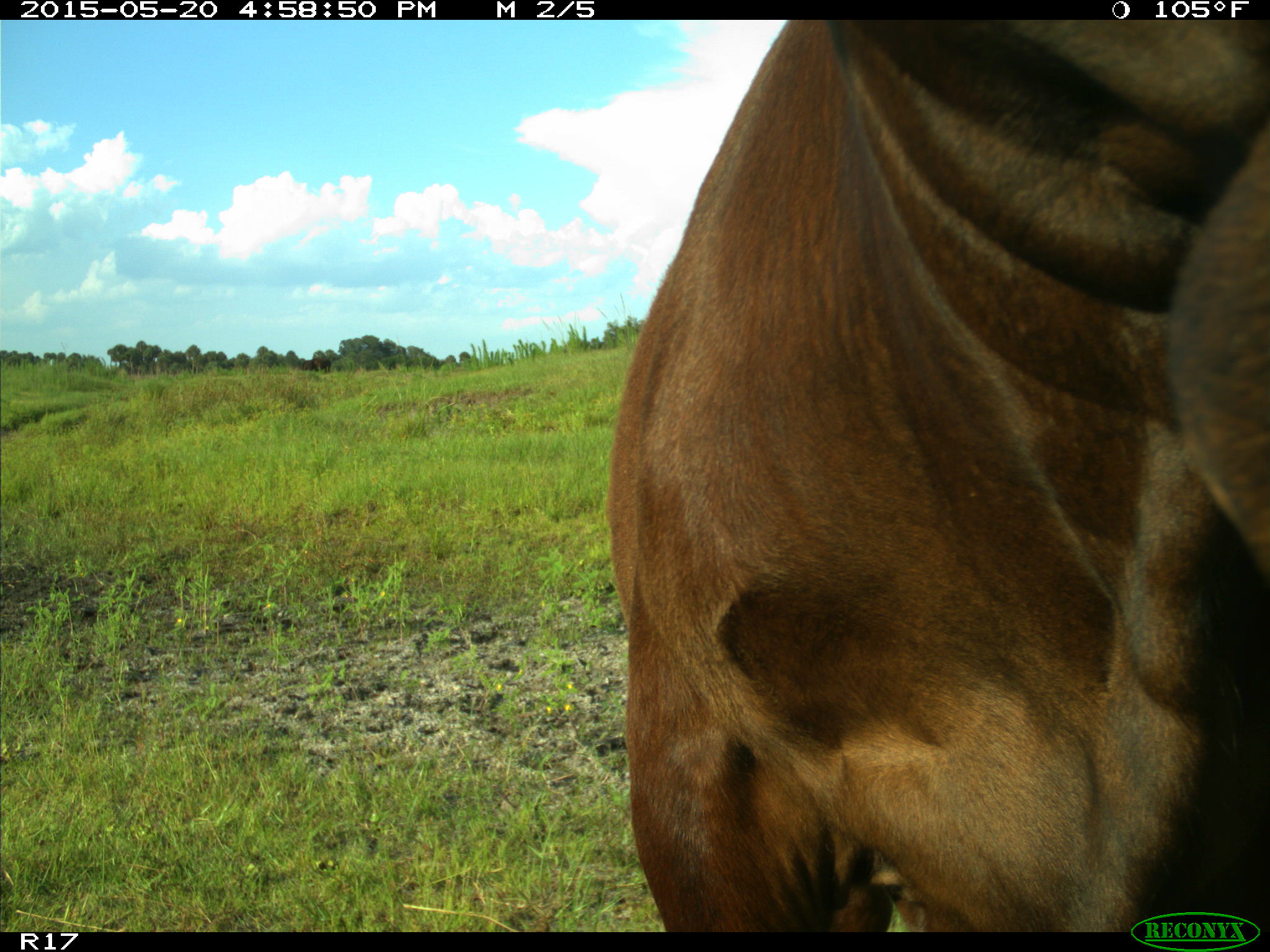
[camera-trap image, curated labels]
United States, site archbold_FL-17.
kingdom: Animalia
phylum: Chordata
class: Mammalia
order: Artiodactyla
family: Bovidae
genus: Bos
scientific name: Bos taurus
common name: domestic cow